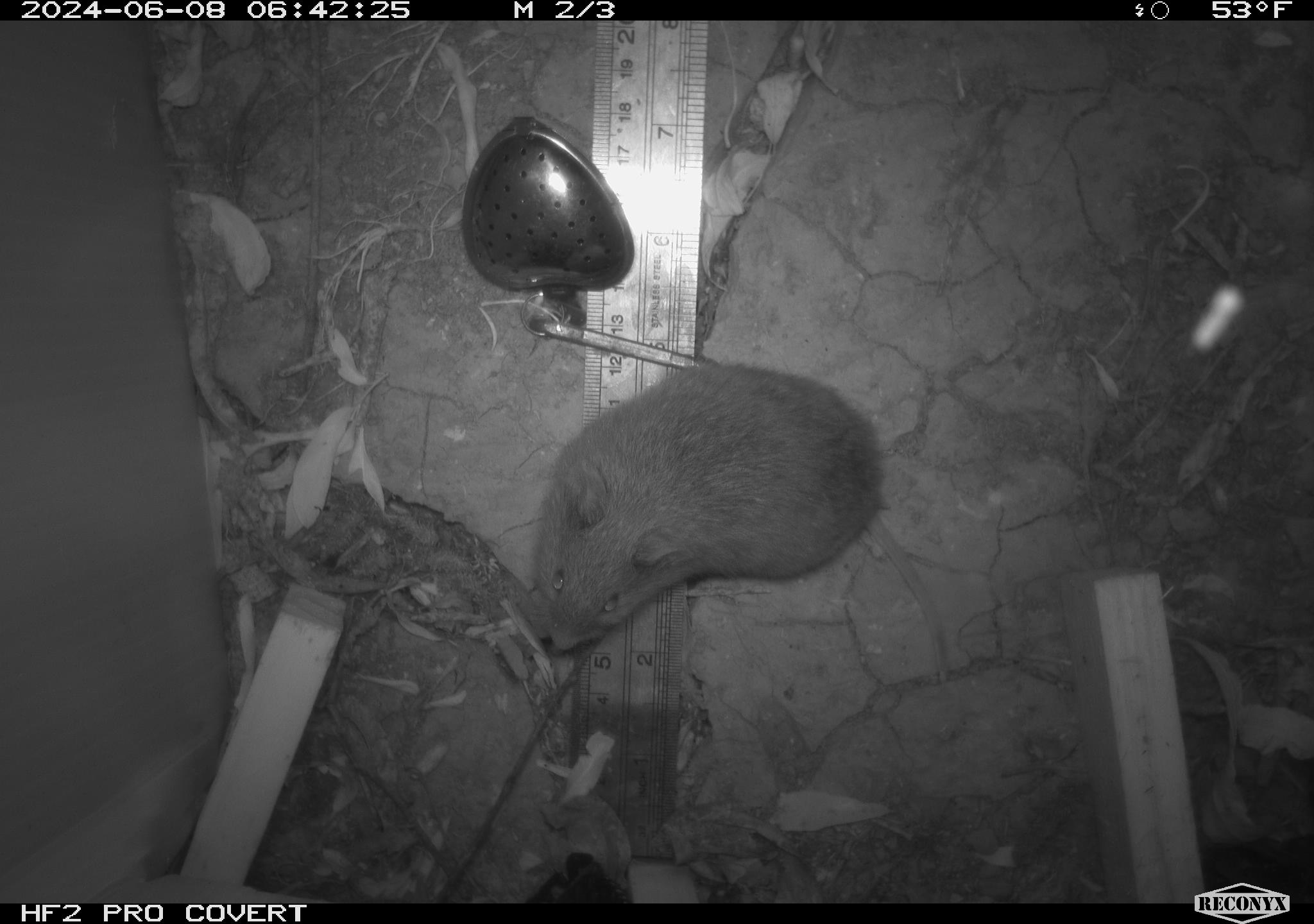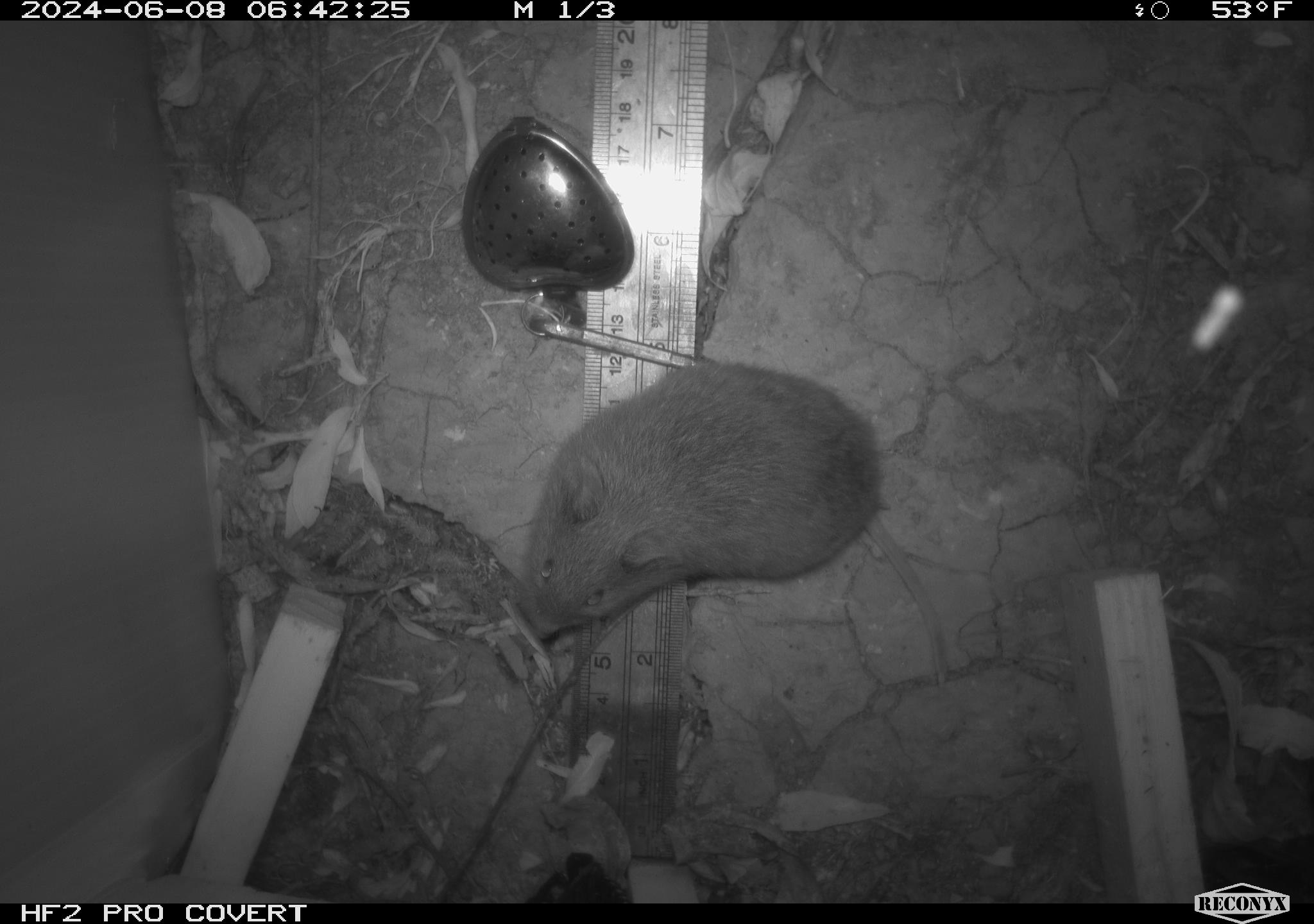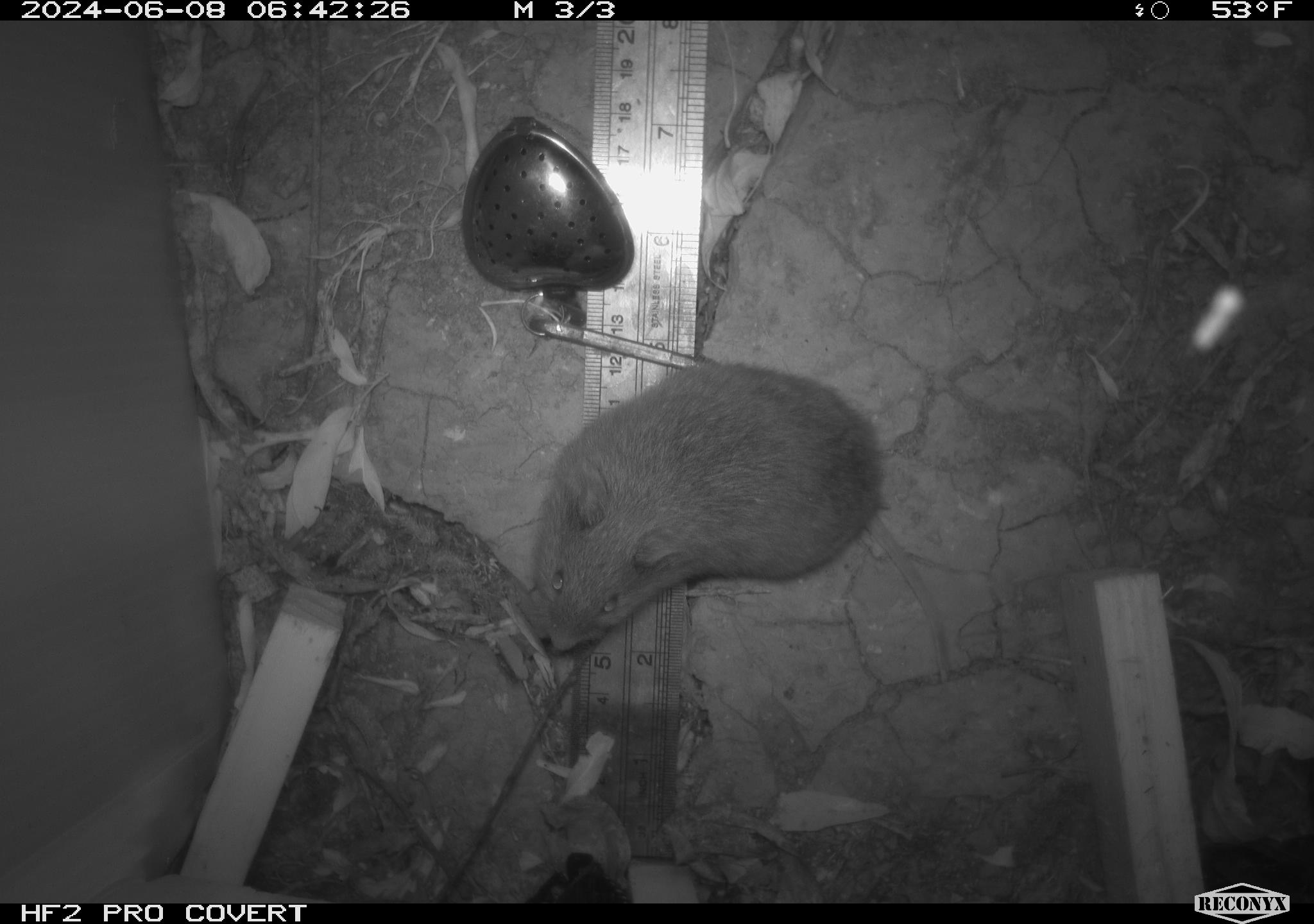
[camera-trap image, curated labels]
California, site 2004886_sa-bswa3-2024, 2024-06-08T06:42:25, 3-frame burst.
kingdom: Animalia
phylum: Chordata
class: Mammalia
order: Rodentia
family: Cricetidae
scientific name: Arvicolinae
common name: voles, lemmings, and muskrats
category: arvicolinae subfamily